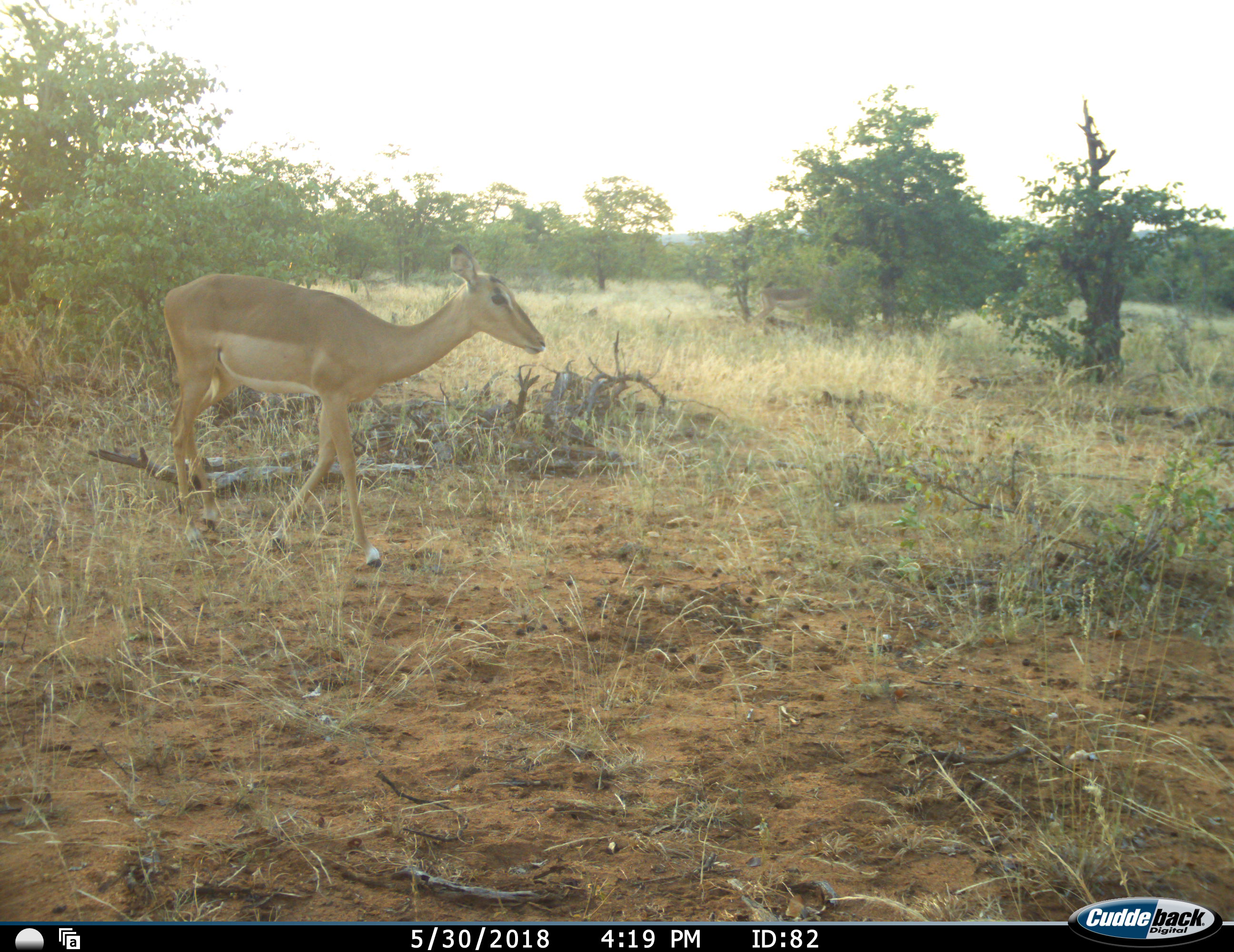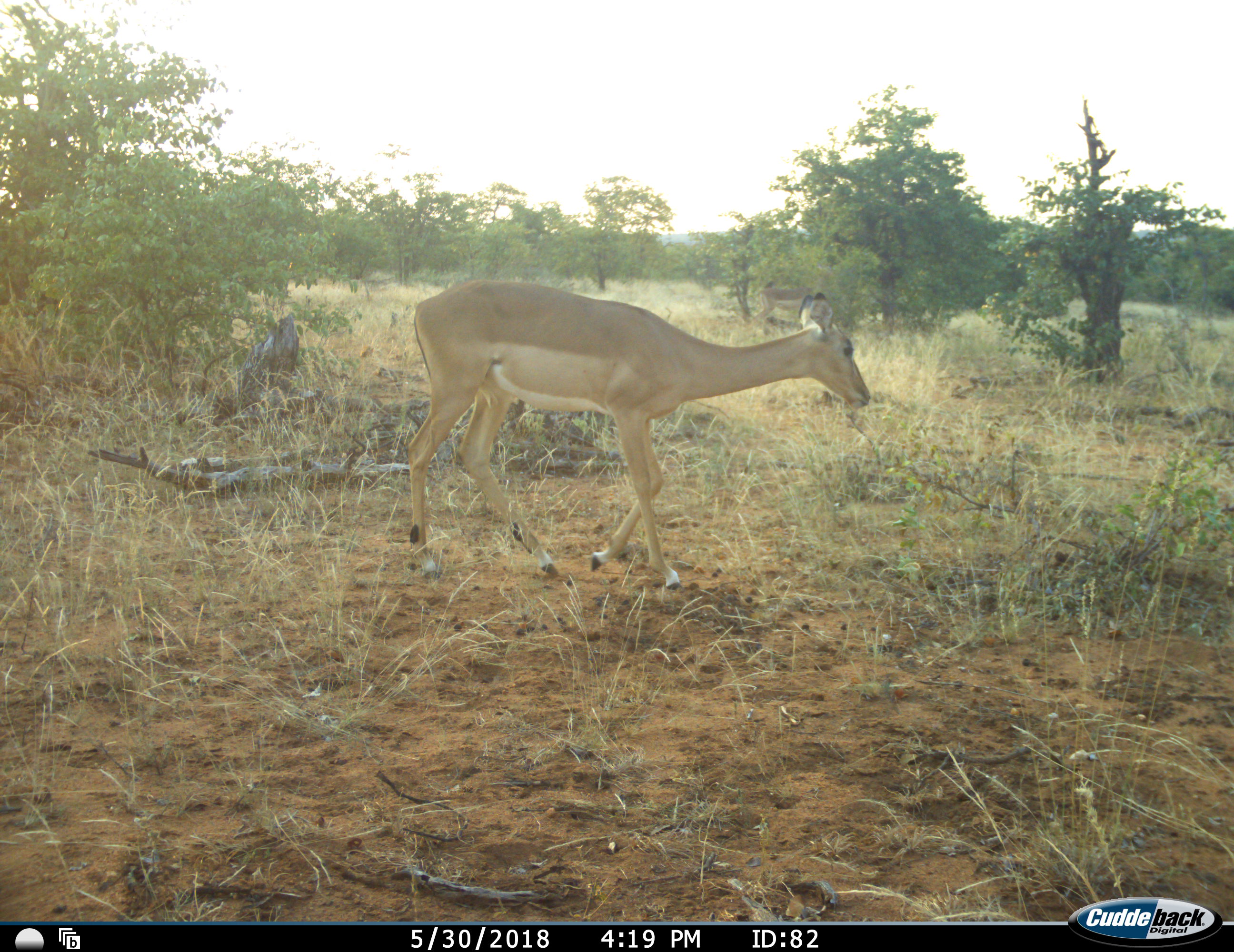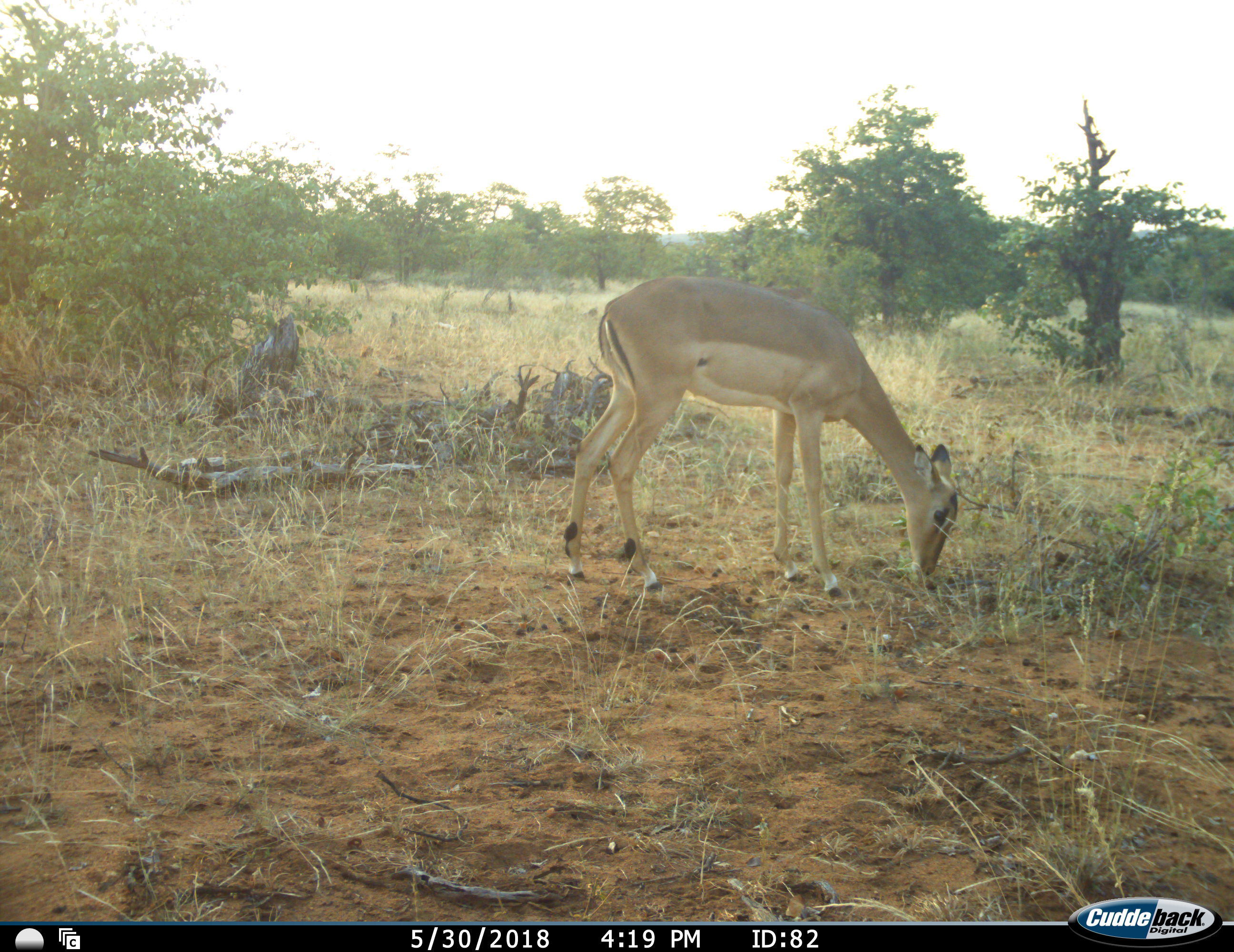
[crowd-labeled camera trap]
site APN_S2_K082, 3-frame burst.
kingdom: Animalia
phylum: Chordata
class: Mammalia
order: Artiodactyla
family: Bovidae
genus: Aepyceros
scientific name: Aepyceros melampus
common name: impala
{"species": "impala (Aepyceros melampus)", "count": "1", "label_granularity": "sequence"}